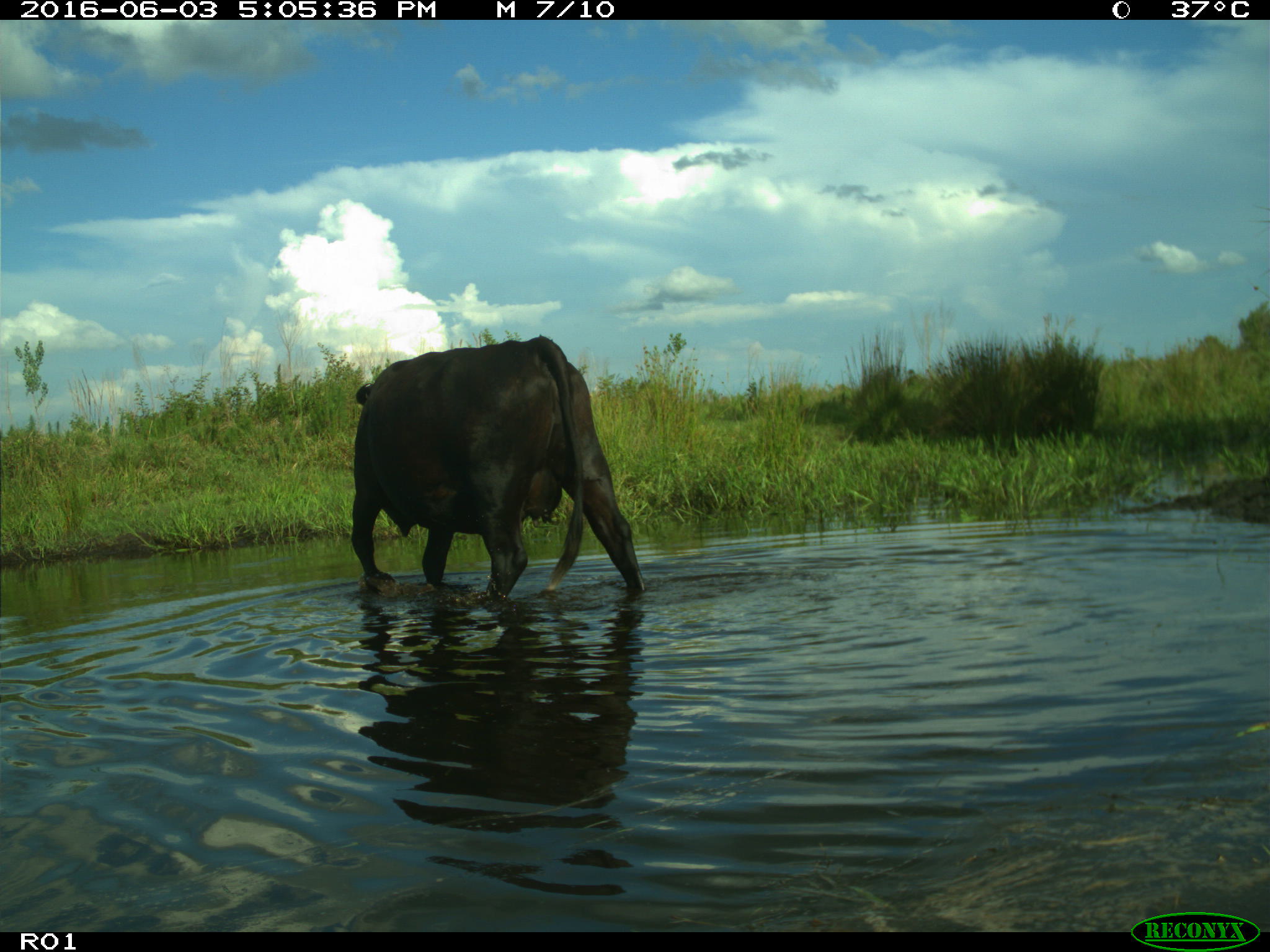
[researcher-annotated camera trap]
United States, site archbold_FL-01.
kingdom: Animalia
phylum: Chordata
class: Mammalia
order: Artiodactyla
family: Bovidae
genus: Bos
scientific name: Bos taurus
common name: domestic cow